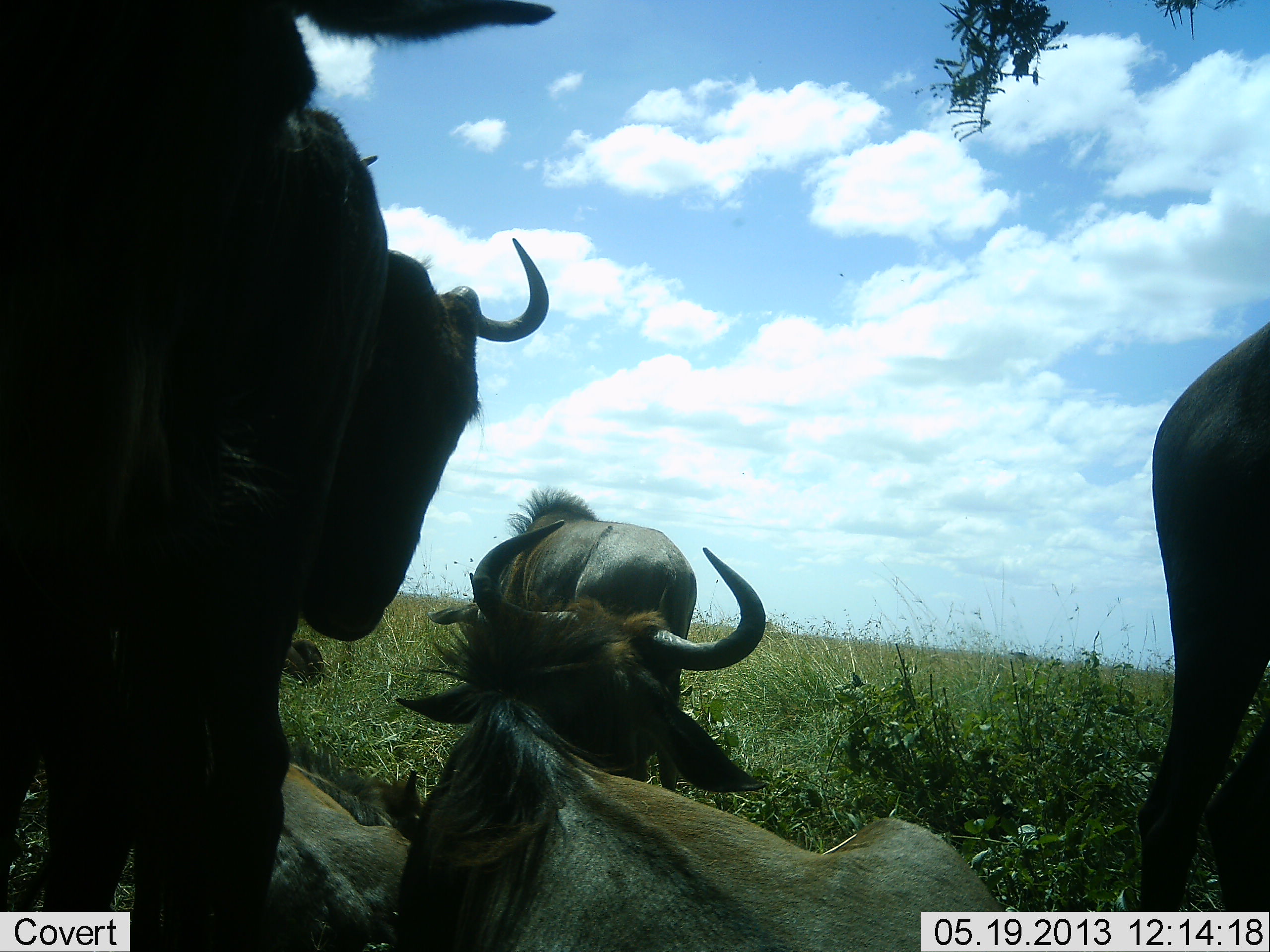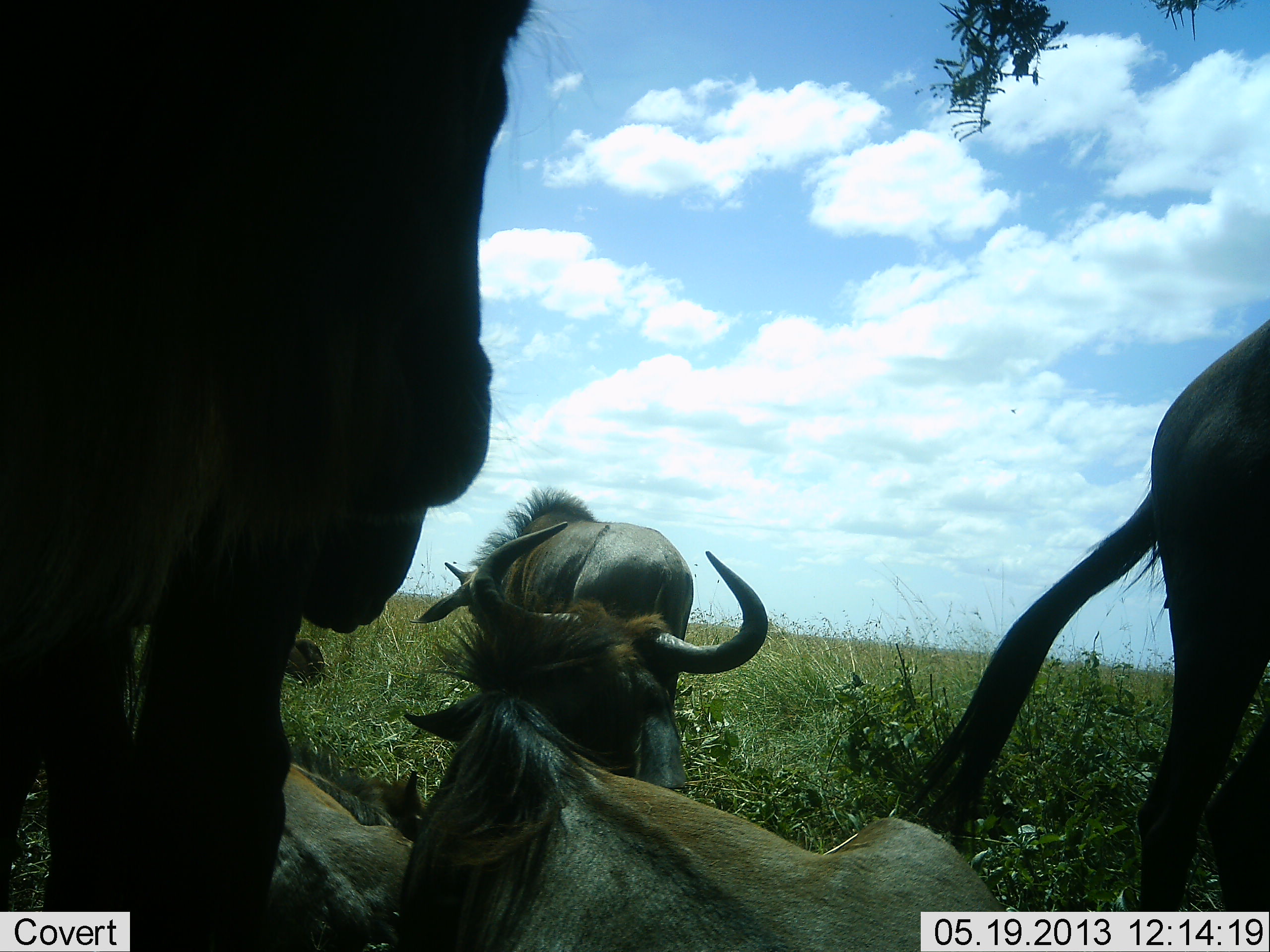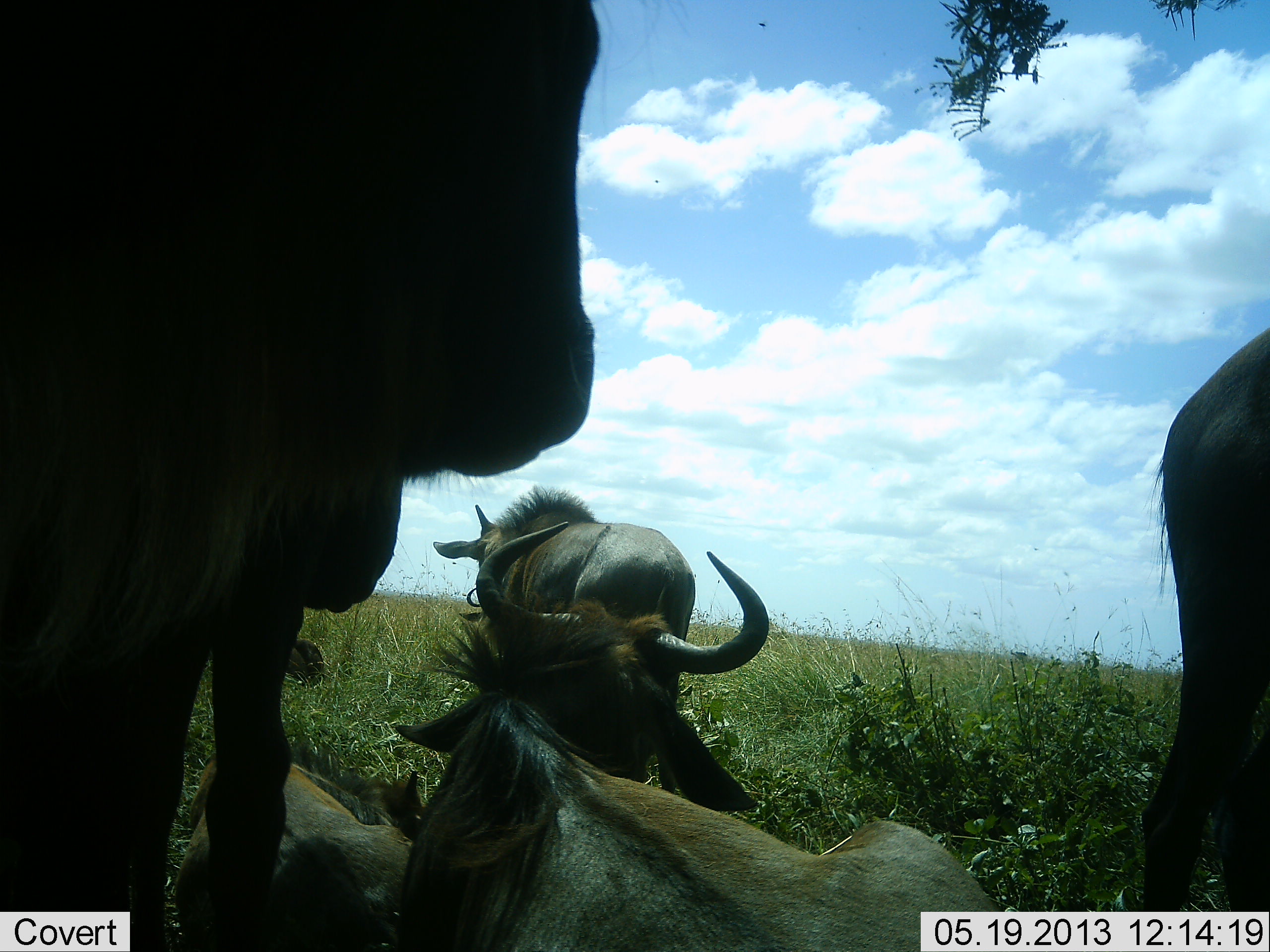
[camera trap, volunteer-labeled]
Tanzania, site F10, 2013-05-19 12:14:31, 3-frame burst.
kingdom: Animalia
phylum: Chordata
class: Mammalia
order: Artiodactyla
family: Bovidae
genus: Connochaetes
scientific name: Connochaetes taurinus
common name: blue wildebeest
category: wildebeest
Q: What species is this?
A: Wildebeest (blue wildebeest) (Connochaetes taurinus).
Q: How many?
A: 6.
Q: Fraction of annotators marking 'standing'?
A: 70%.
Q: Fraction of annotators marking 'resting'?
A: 90%.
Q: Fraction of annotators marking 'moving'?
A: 0%.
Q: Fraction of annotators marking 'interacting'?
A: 10%.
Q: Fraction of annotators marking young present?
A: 10%.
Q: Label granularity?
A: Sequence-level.